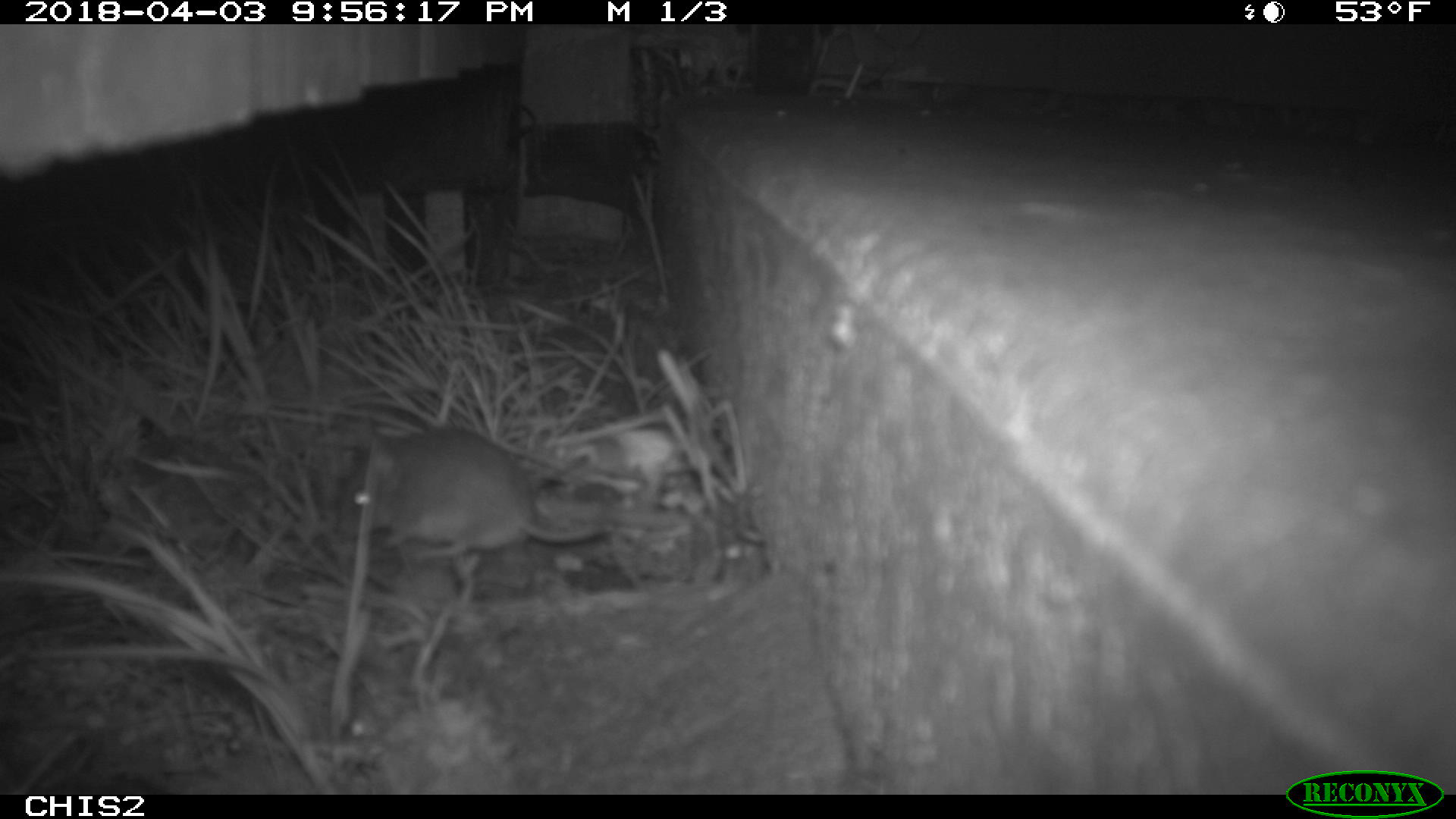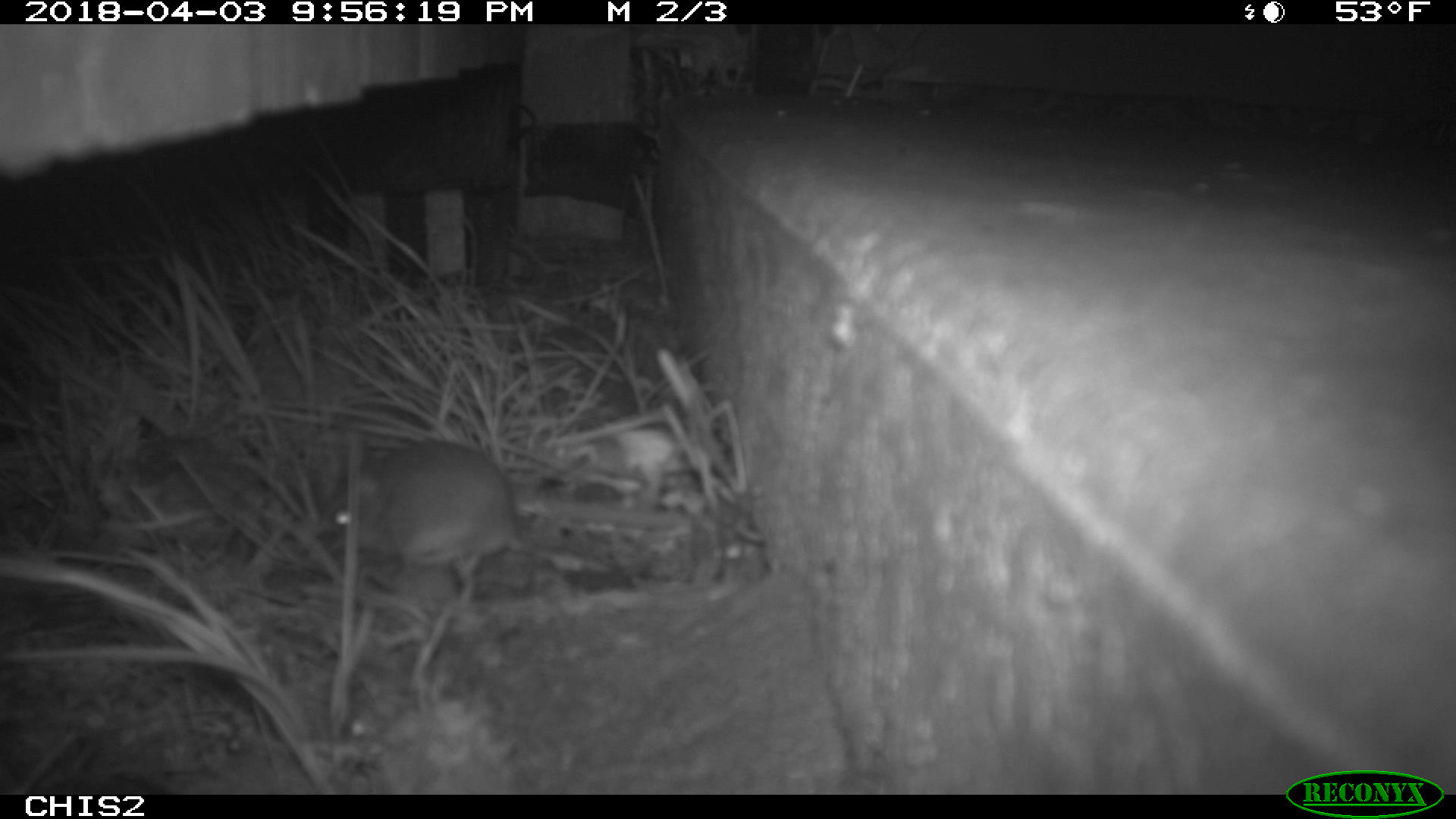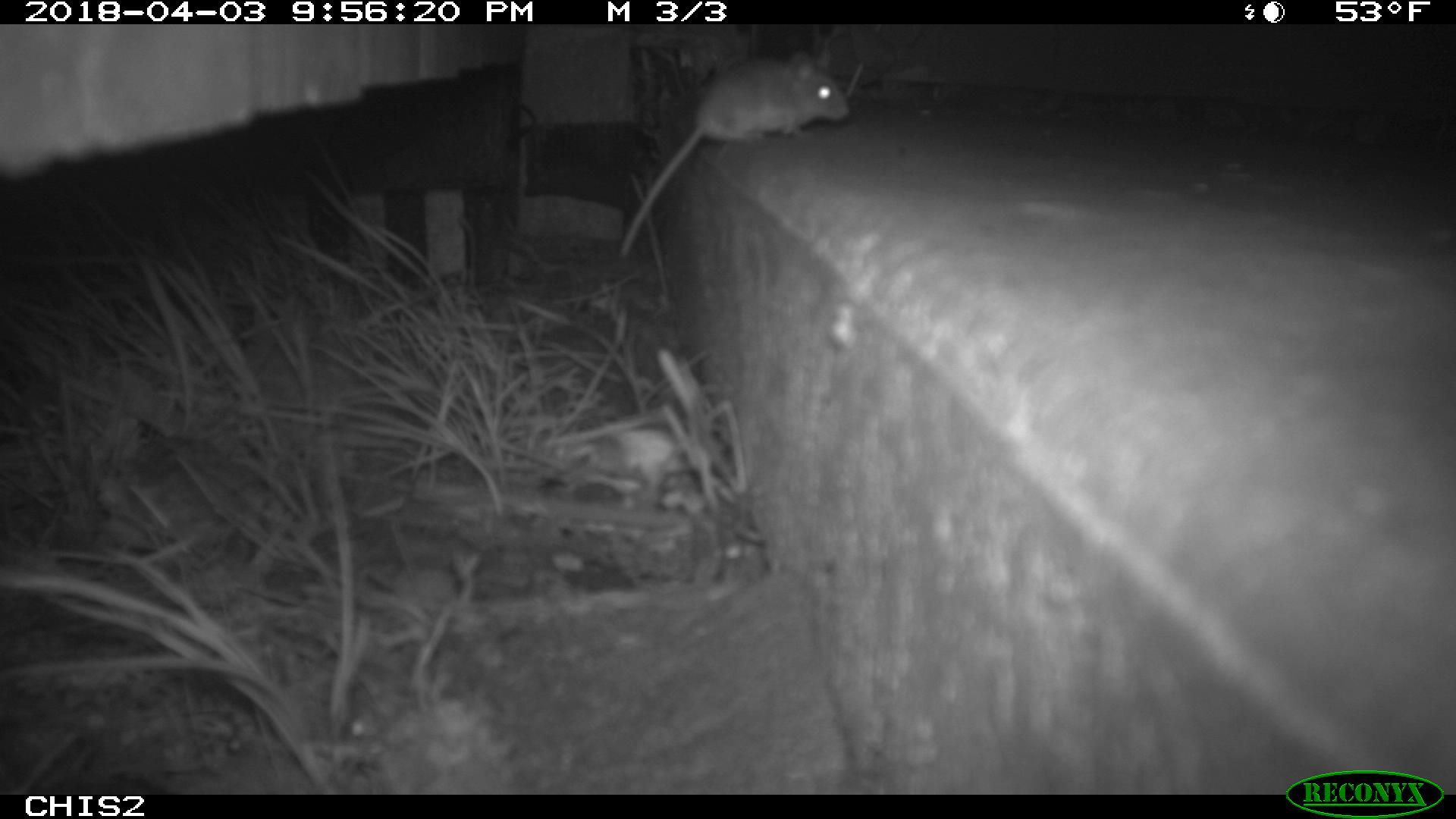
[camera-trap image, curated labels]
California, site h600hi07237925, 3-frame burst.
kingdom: Animalia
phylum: Chordata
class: Mammalia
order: Rodentia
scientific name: Rodentia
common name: rodent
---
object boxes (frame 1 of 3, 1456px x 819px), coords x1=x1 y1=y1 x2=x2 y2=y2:
rodent: x1=334 y1=428 x2=610 y2=607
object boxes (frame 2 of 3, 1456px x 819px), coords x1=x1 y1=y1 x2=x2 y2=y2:
rodent: x1=323 y1=441 x2=526 y2=602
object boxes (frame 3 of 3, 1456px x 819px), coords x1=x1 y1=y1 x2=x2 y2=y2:
rodent: x1=618 y1=49 x2=849 y2=256